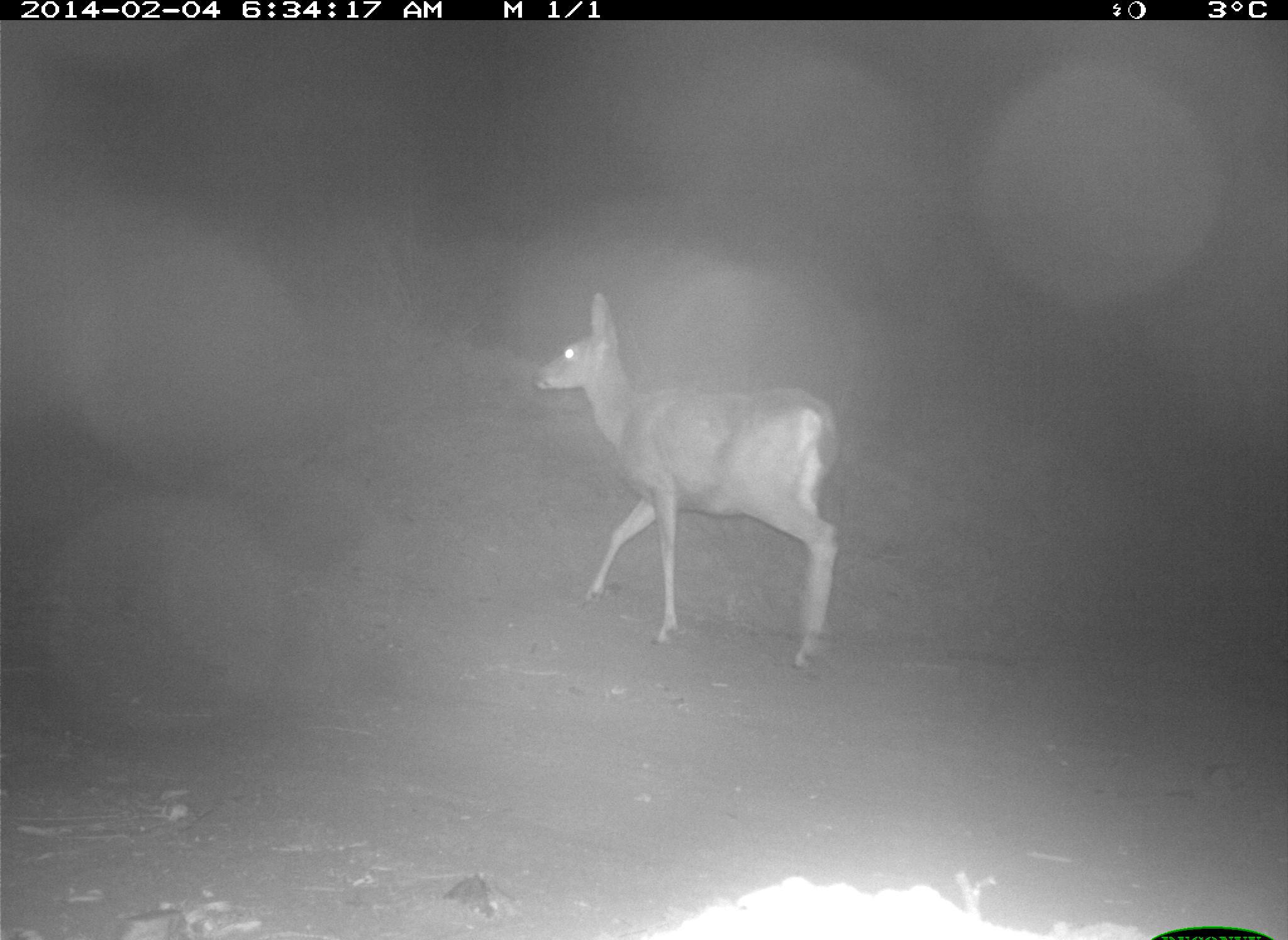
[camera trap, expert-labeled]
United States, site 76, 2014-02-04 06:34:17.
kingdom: Animalia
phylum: Chordata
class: Mammalia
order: Artiodactyla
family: Cervidae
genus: Odocoileus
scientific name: Odocoileus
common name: deer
Deer (Odocoileus).